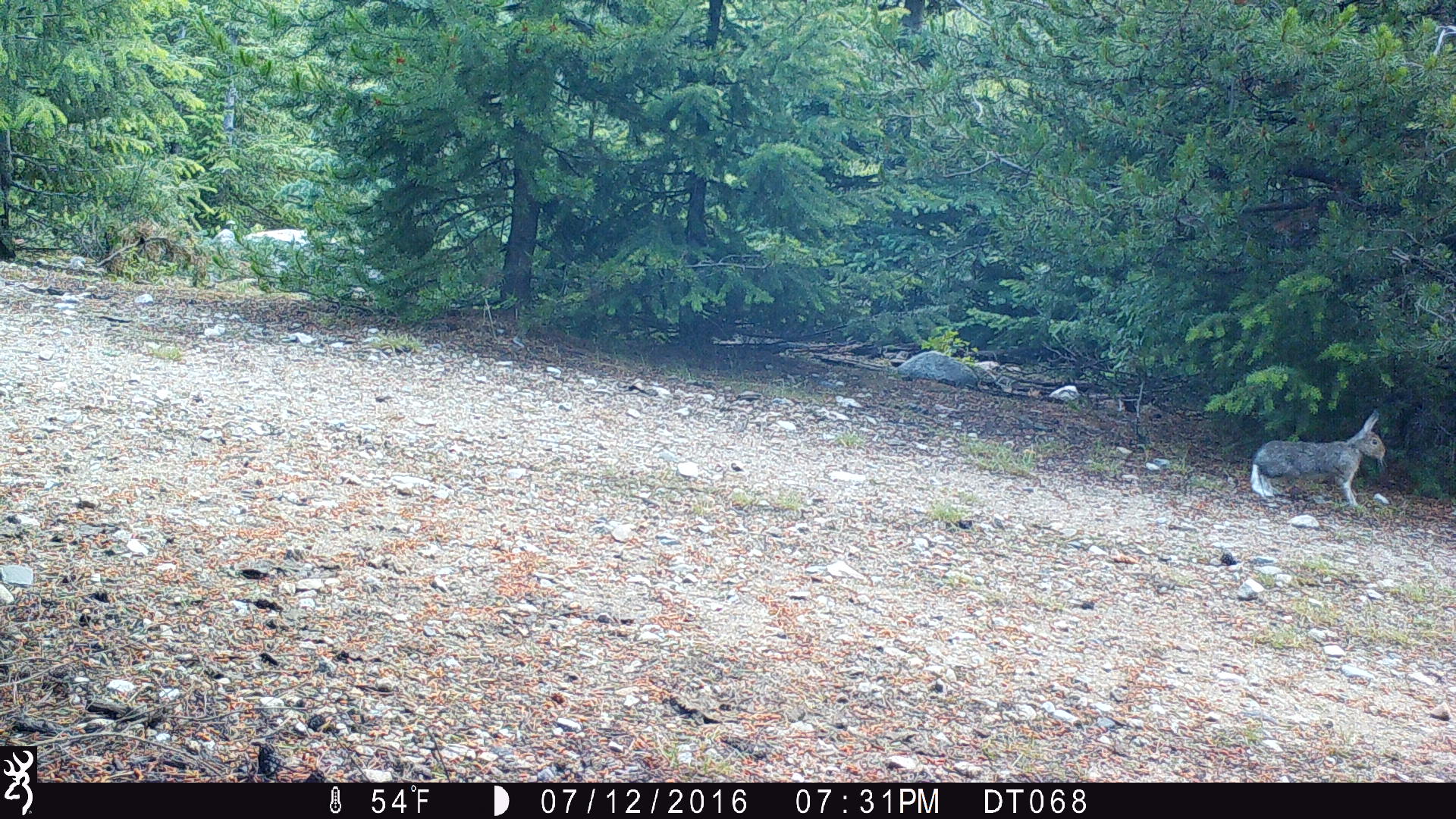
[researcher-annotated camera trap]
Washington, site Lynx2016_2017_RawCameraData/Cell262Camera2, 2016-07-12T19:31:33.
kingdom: Animalia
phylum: Chordata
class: Mammalia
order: Lagomorpha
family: Leporidae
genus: Lepus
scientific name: Lepus americanus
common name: snowshoe hare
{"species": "Lepus americanus (snowshoe hare)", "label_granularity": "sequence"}